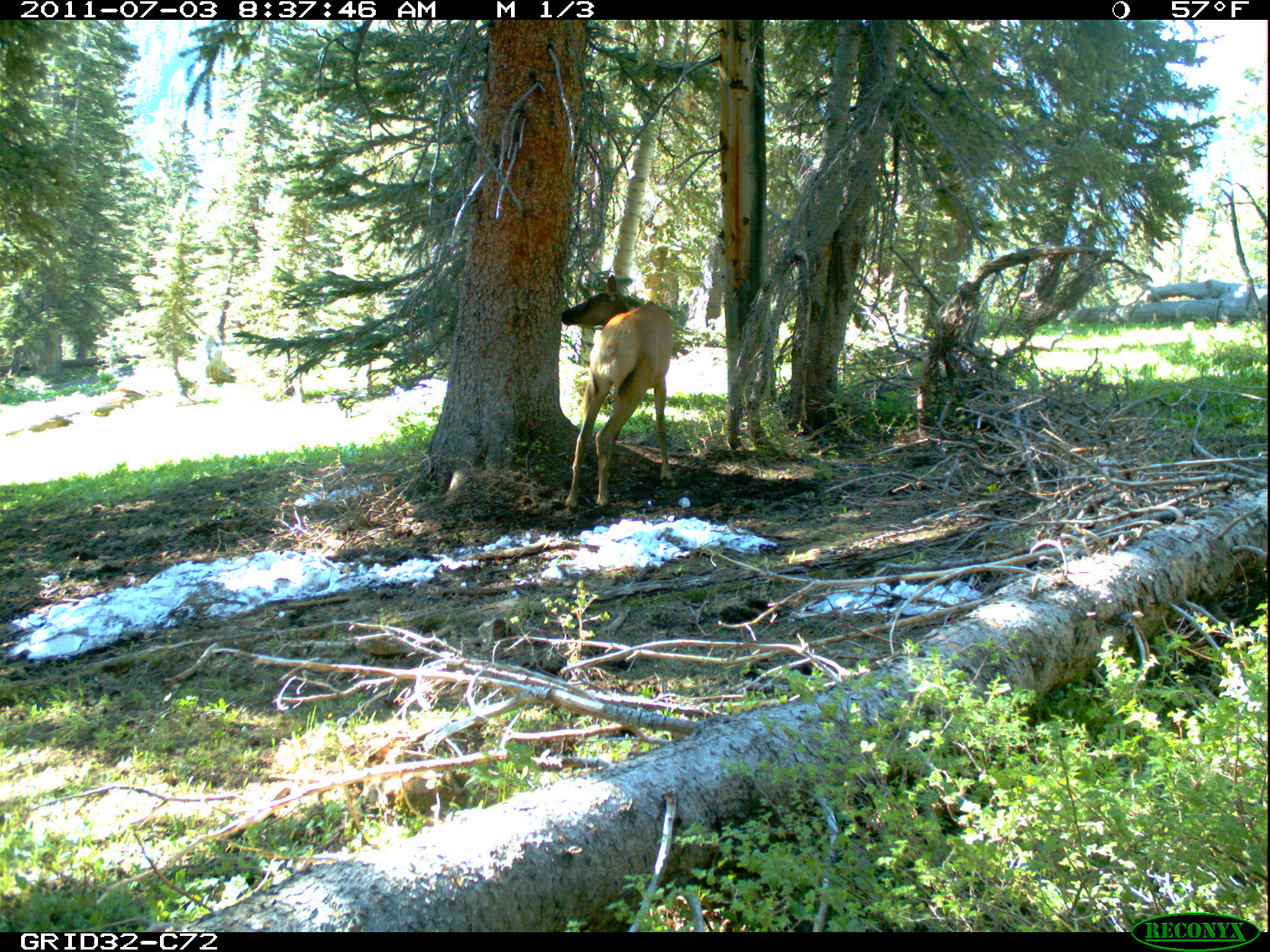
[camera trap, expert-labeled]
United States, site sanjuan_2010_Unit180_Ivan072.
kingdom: Animalia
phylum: Chordata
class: Mammalia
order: Artiodactyla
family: Cervidae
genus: Cervus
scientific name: Cervus elaphus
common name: red deer